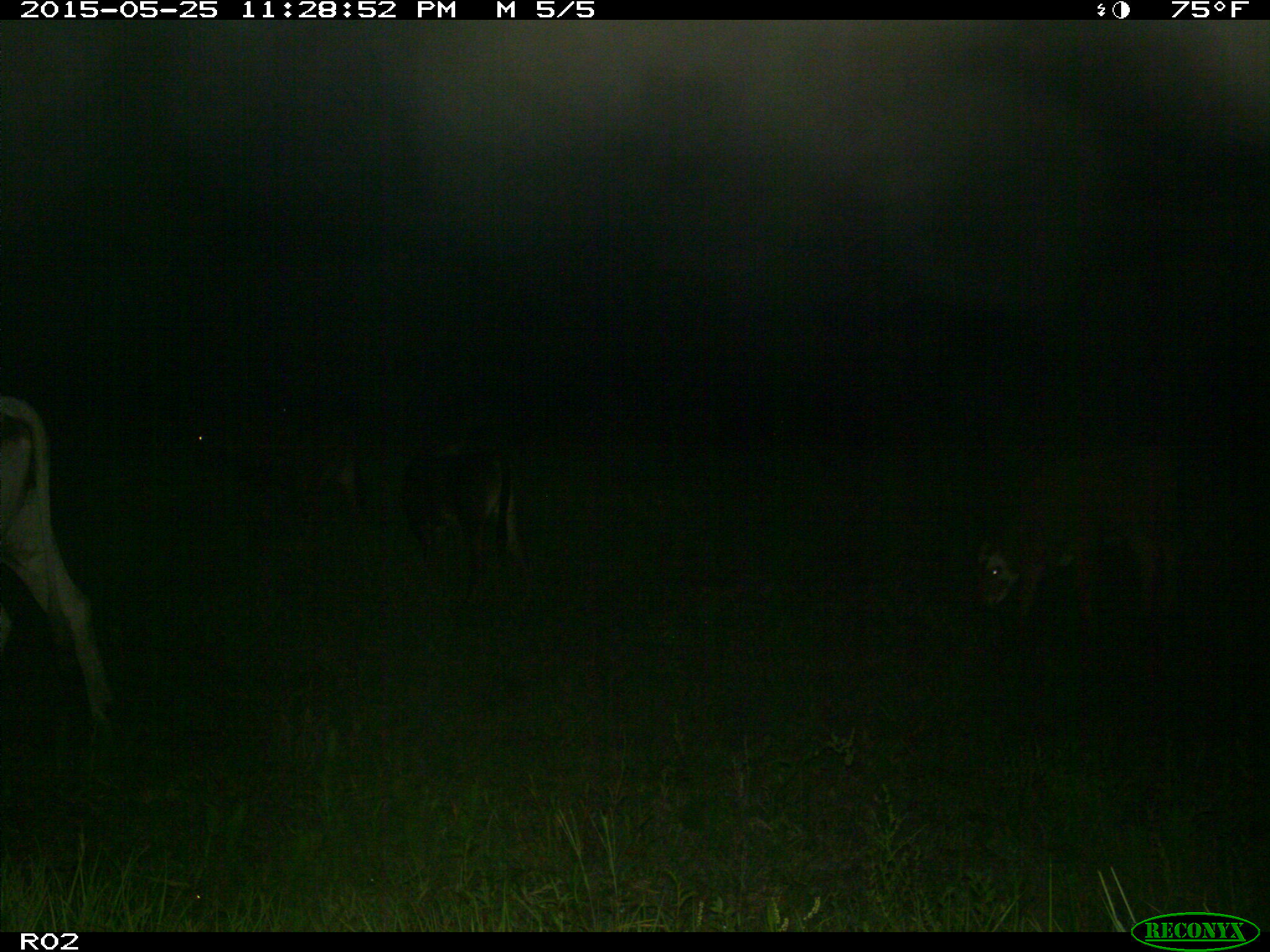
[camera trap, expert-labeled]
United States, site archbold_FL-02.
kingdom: Animalia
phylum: Chordata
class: Mammalia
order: Artiodactyla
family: Bovidae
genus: Bos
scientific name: Bos taurus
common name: domestic cow